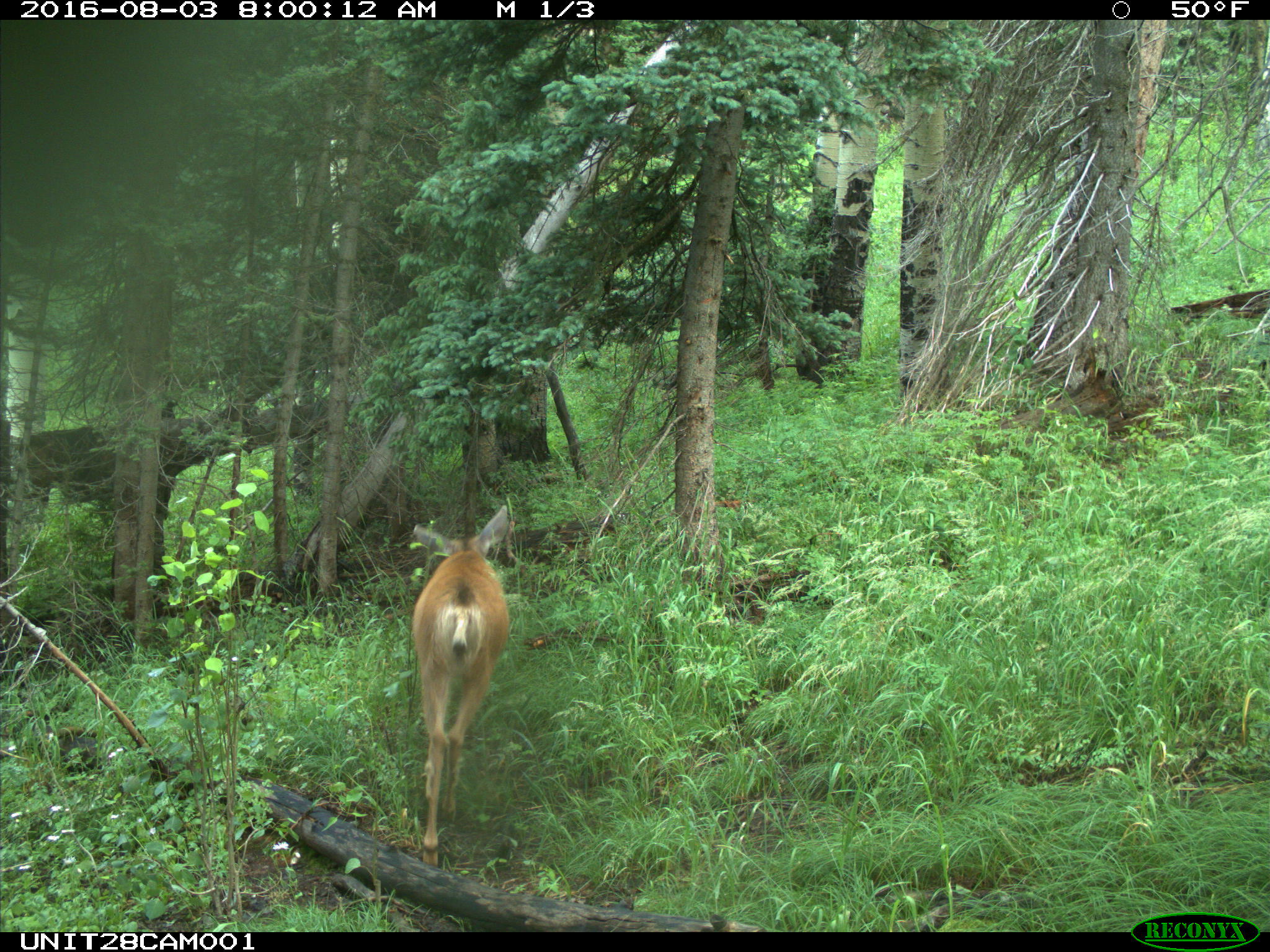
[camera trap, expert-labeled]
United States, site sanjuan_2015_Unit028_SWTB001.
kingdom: Animalia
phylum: Chordata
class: Mammalia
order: Artiodactyla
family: Cervidae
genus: Odocoileus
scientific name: Odocoileus hemionus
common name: mule deer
Odocoileus hemionus (mule deer).